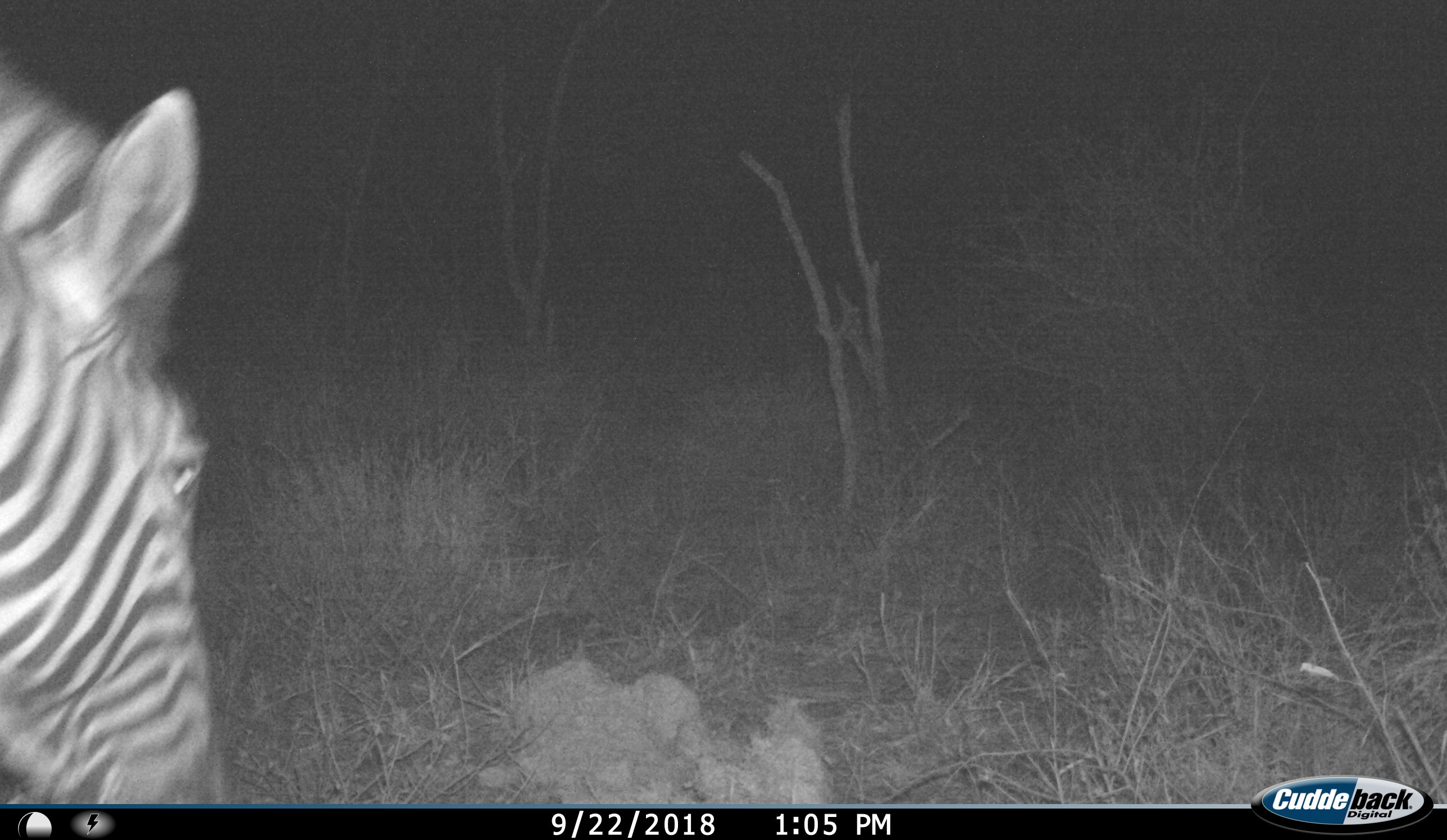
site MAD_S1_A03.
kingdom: Animalia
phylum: Chordata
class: Mammalia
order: Perissodactyla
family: Equidae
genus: Equus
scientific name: Equus quagga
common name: plains zebra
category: zebraplains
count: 1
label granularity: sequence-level